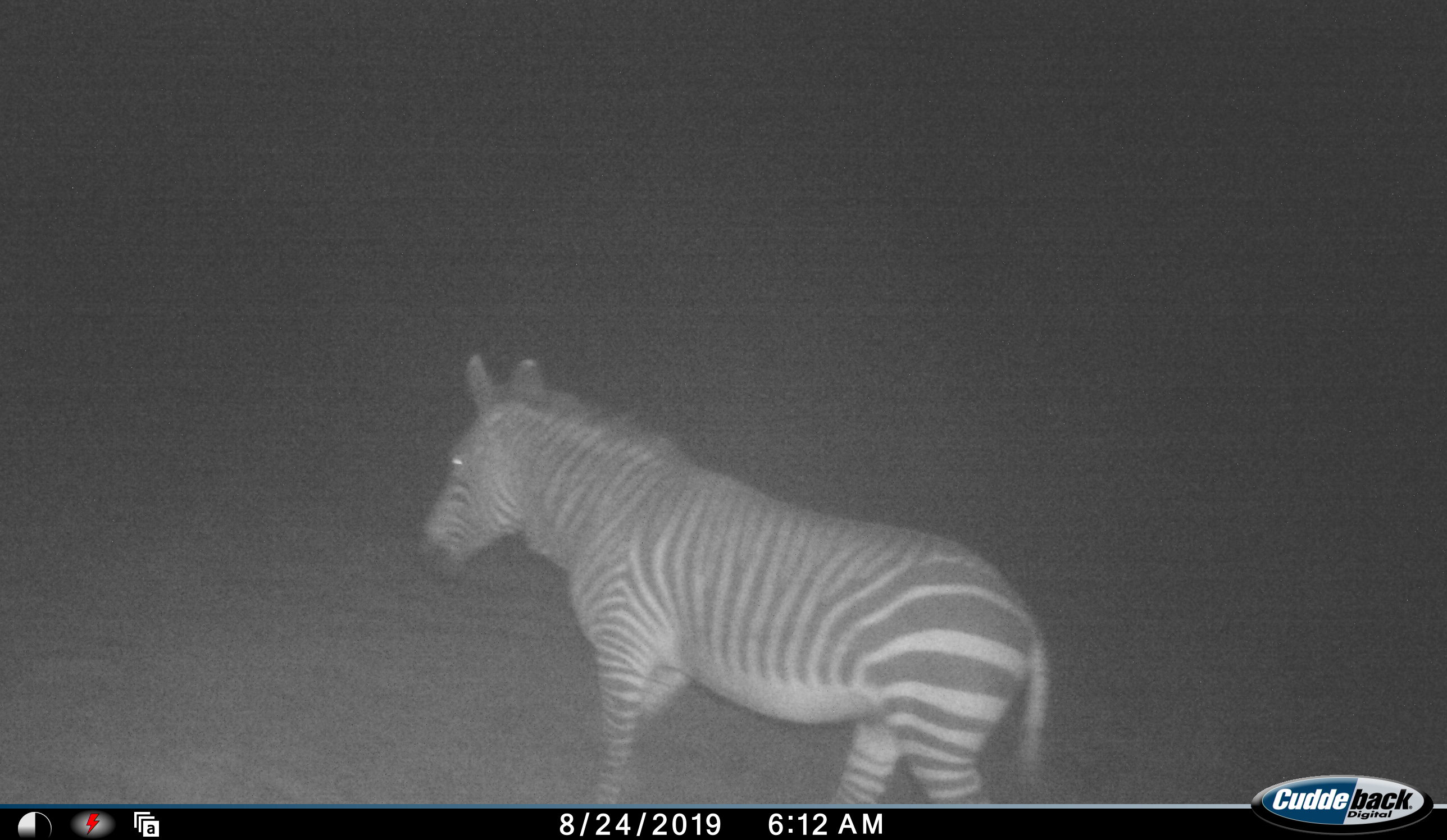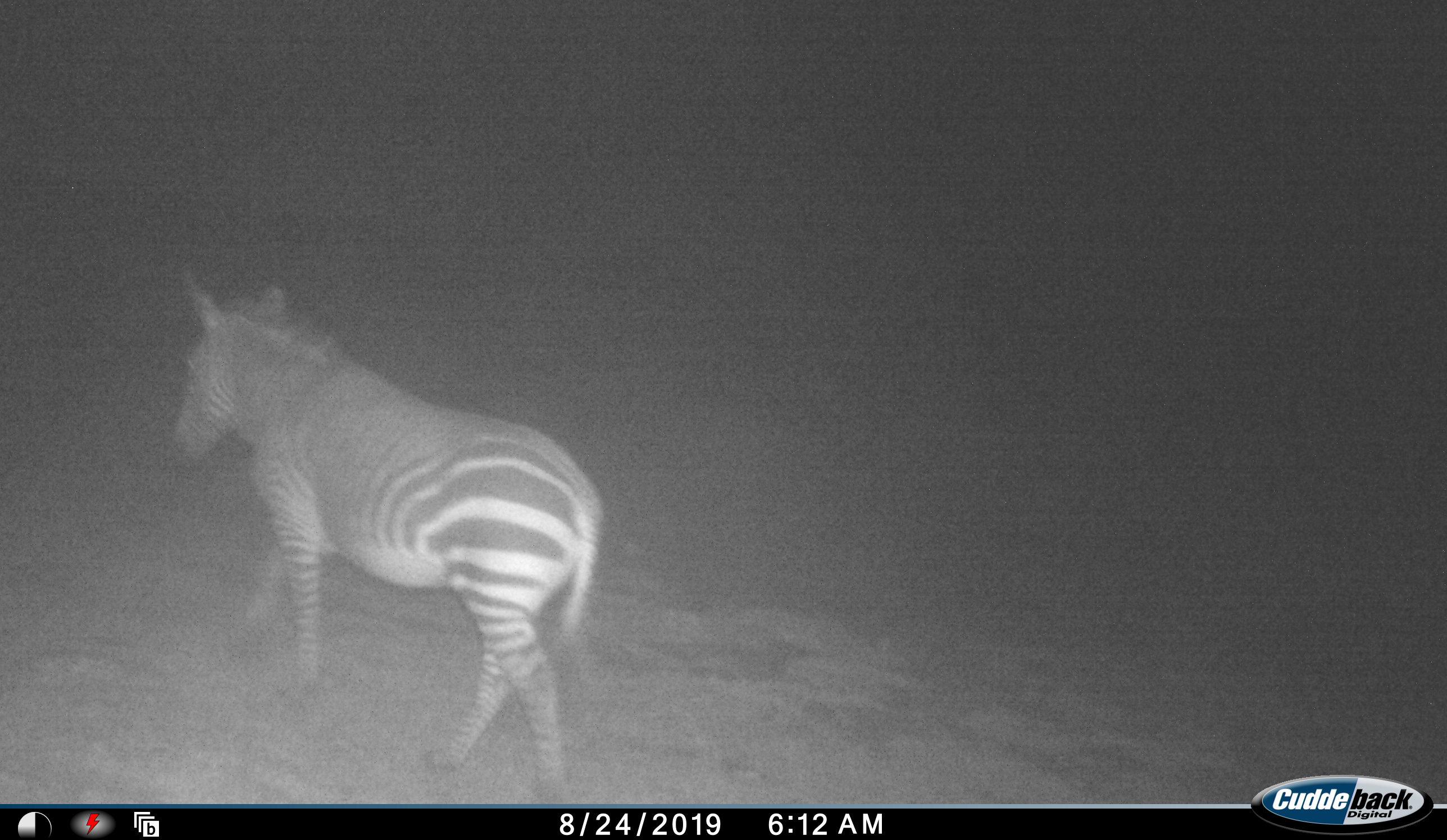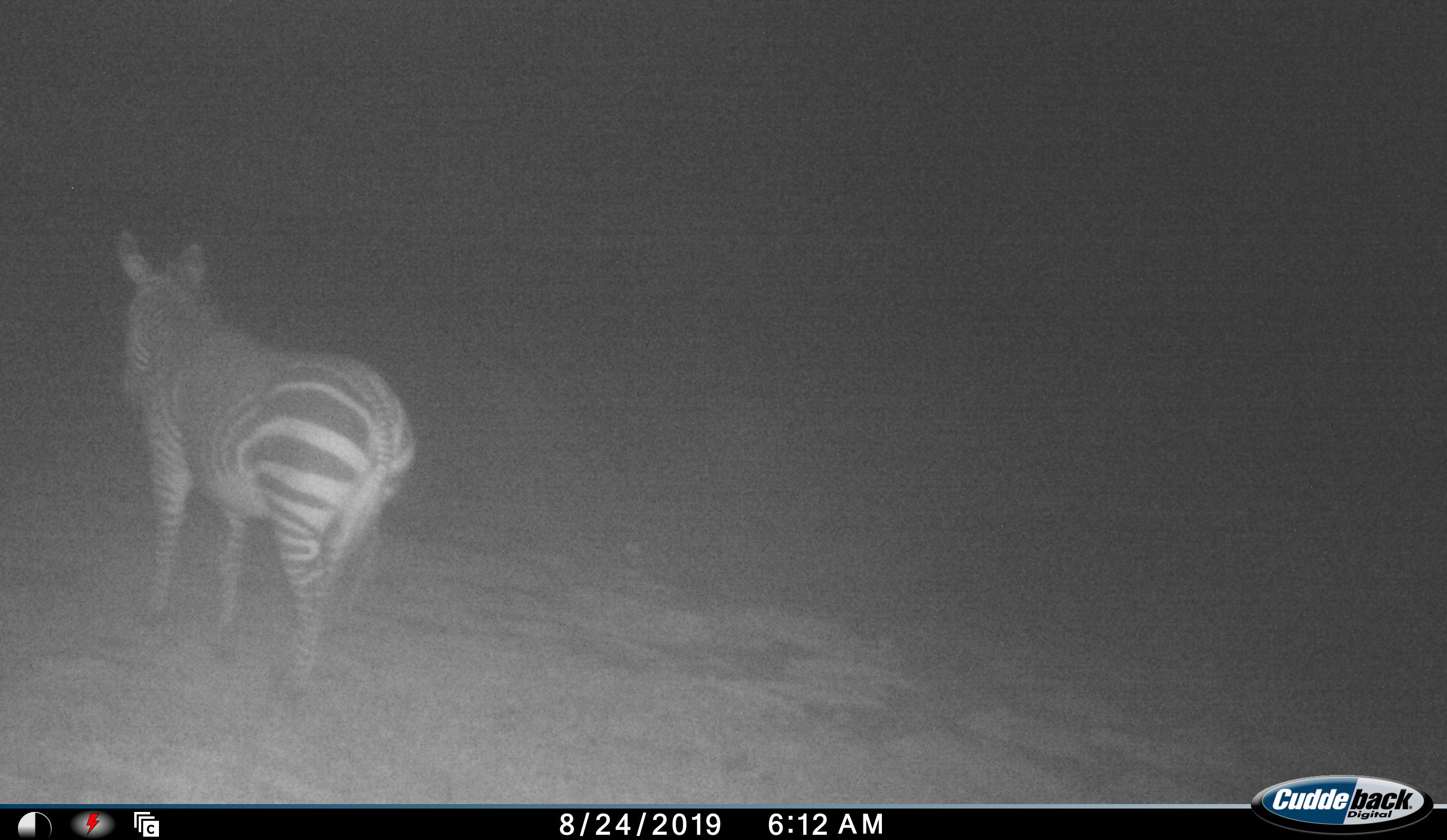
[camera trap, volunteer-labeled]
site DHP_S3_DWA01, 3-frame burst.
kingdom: Animalia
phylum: Chordata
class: Mammalia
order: Perissodactyla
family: Equidae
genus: Equus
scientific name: Equus zebra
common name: mountain zebra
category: zebramountain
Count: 1.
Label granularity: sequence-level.